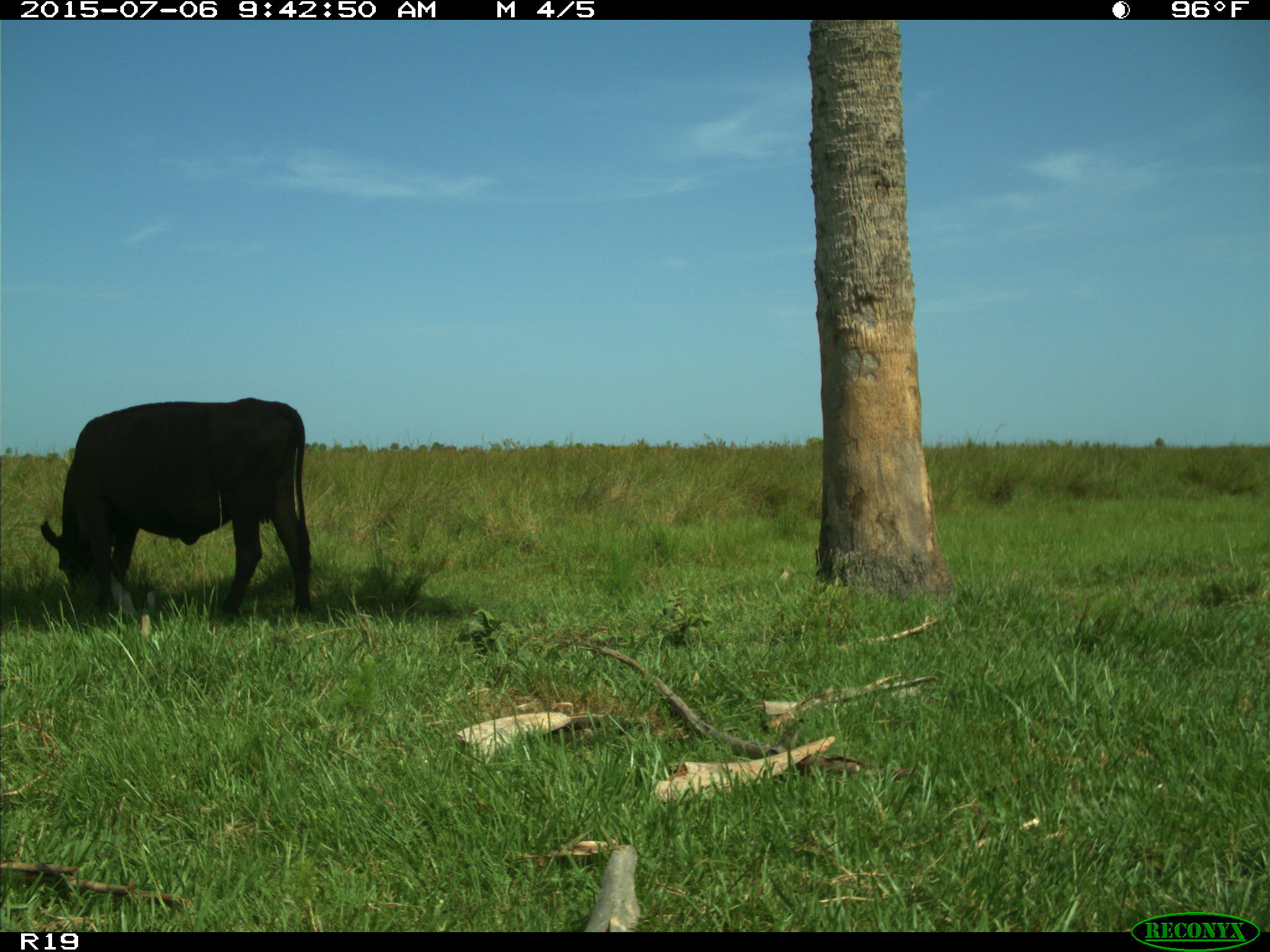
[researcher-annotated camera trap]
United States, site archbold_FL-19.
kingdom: Animalia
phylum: Chordata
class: Mammalia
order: Artiodactyla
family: Bovidae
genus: Bos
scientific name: Bos taurus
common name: domestic cow